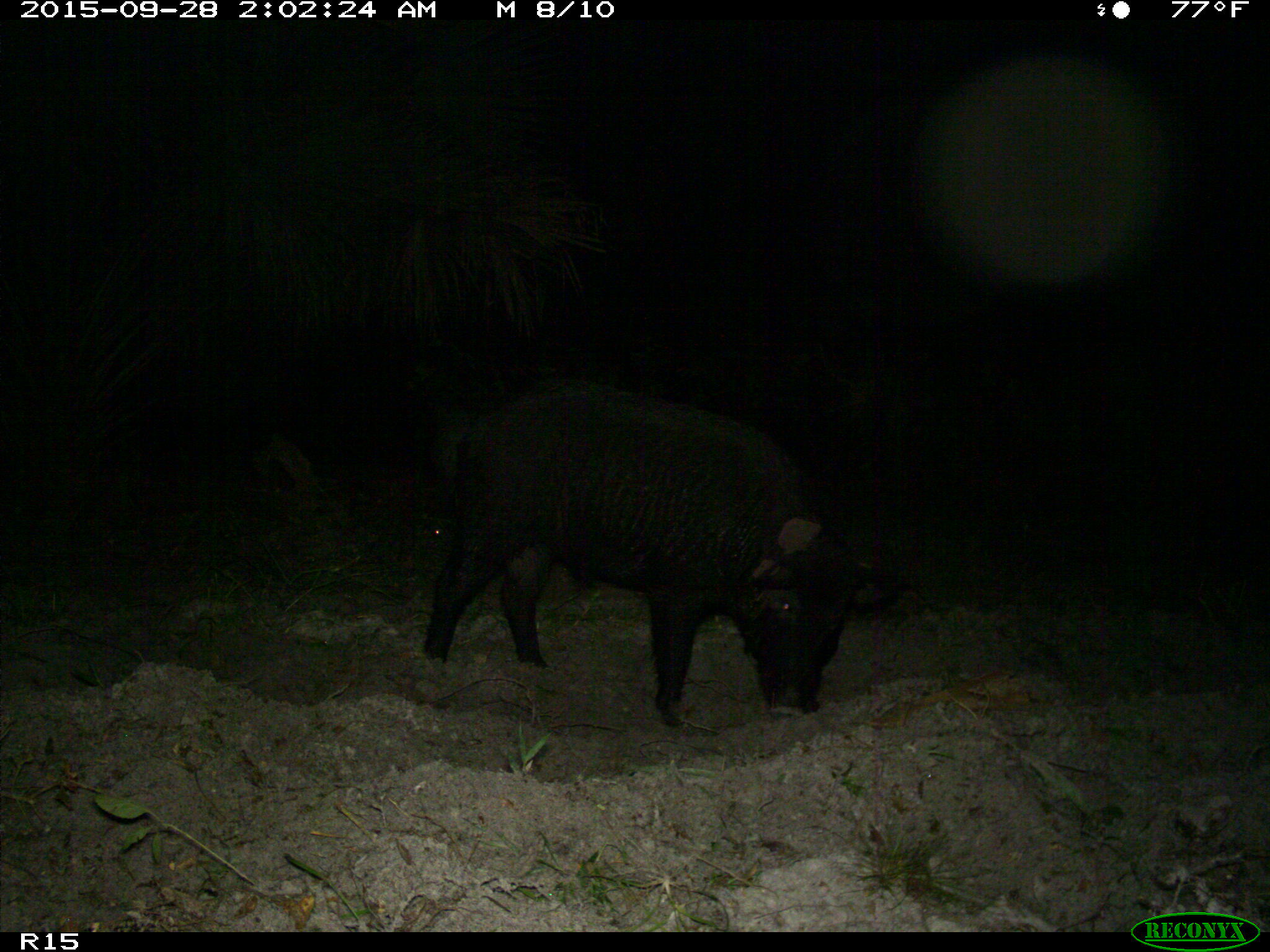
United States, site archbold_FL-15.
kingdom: Animalia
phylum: Chordata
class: Mammalia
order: Artiodactyla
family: Suidae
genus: Sus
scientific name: Sus scrofa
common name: wild boar